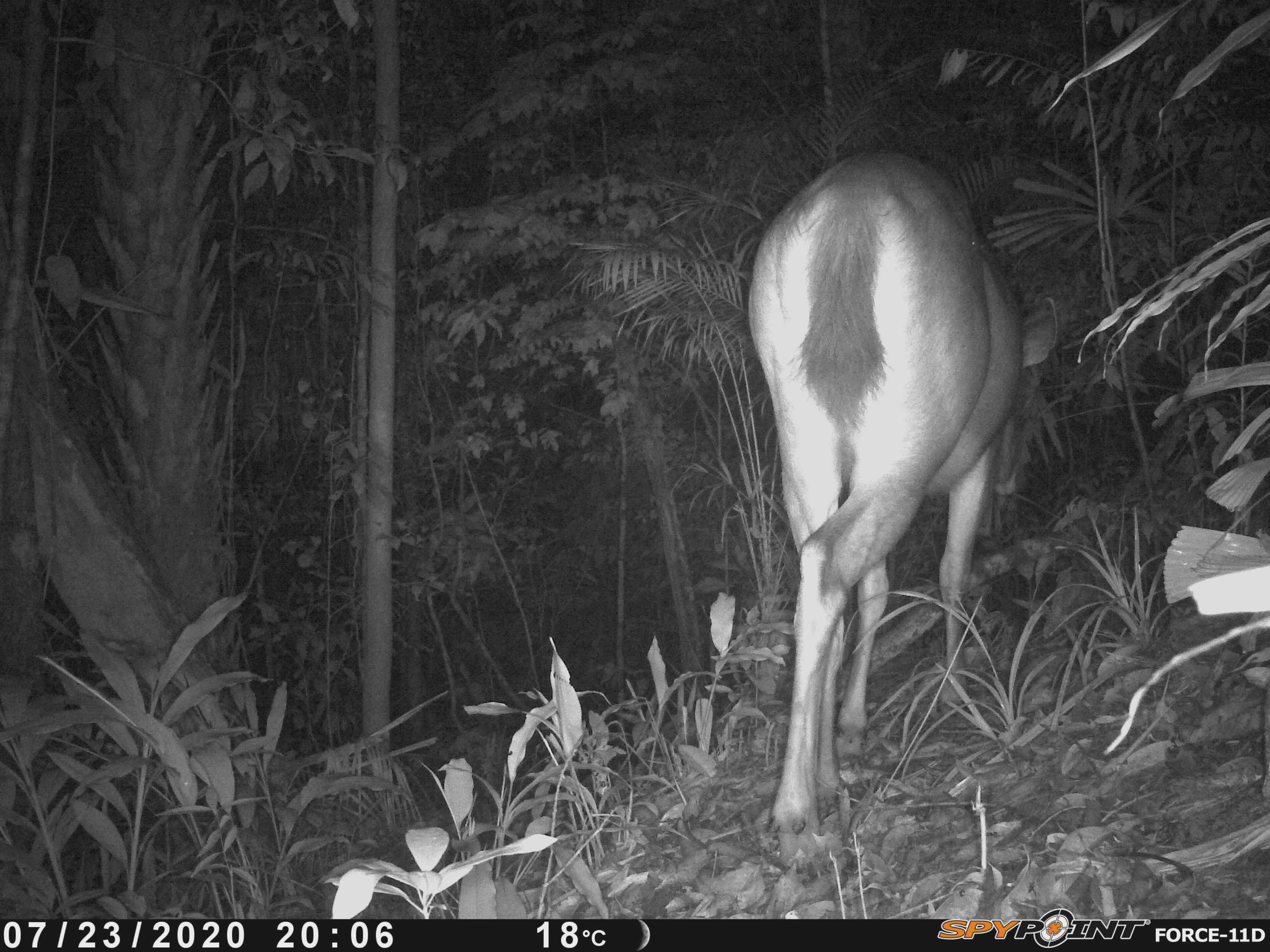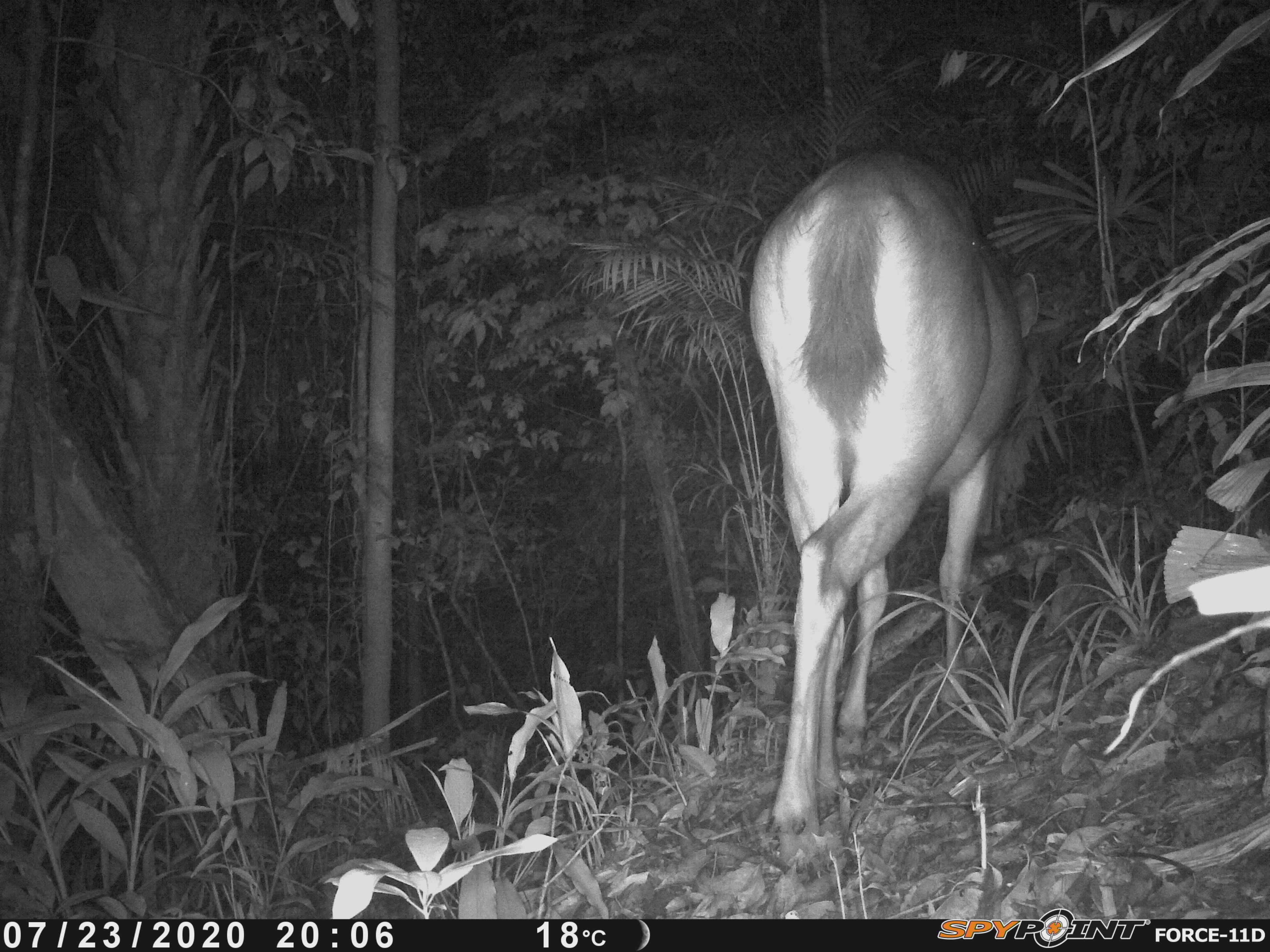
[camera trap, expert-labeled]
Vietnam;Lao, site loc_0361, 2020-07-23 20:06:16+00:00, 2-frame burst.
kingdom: Animalia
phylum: Chordata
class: Mammalia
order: Artiodactyla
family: Cervidae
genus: Rusa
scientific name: Rusa unicolor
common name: sambar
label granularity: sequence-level